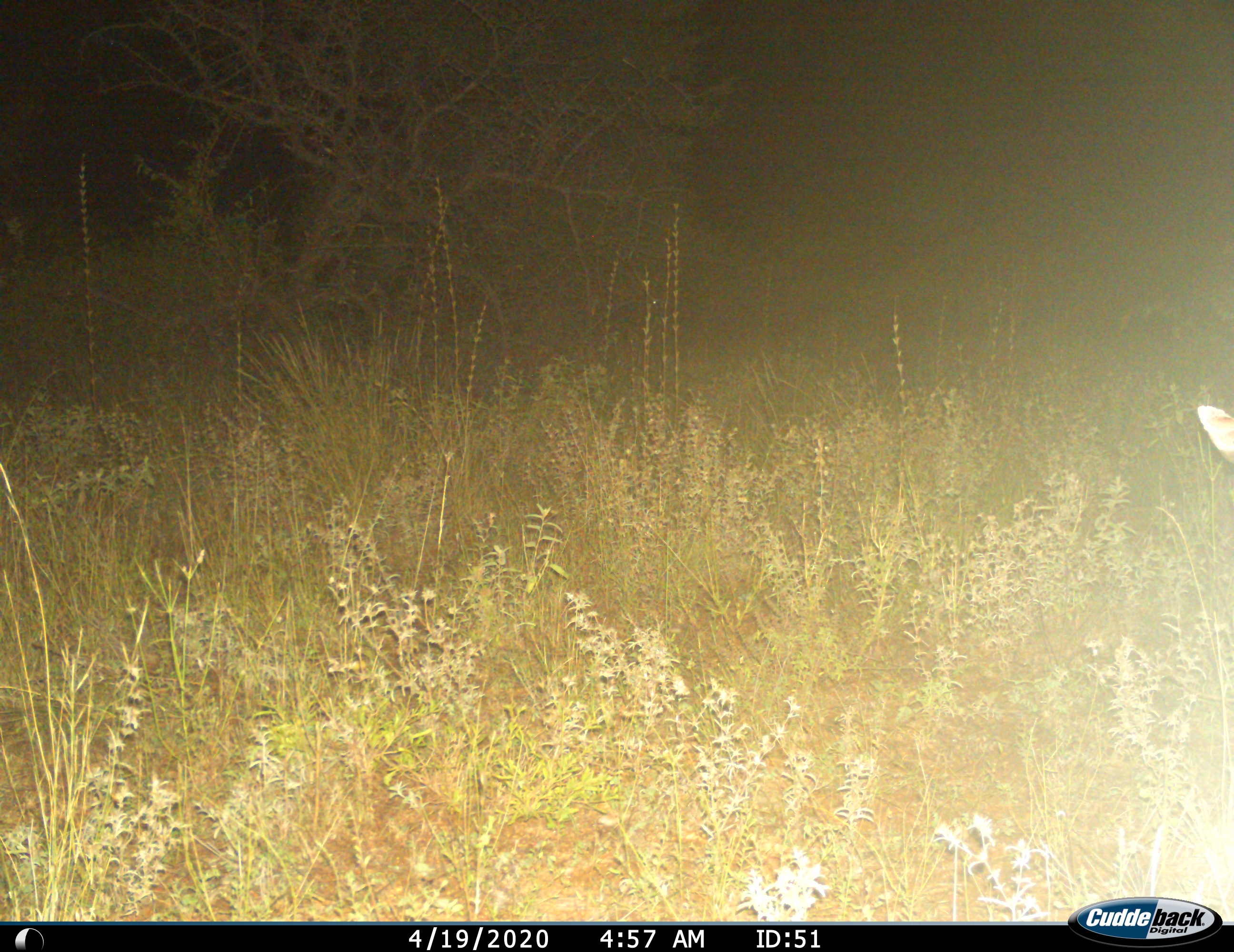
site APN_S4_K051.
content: unidentified animal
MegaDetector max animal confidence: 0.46